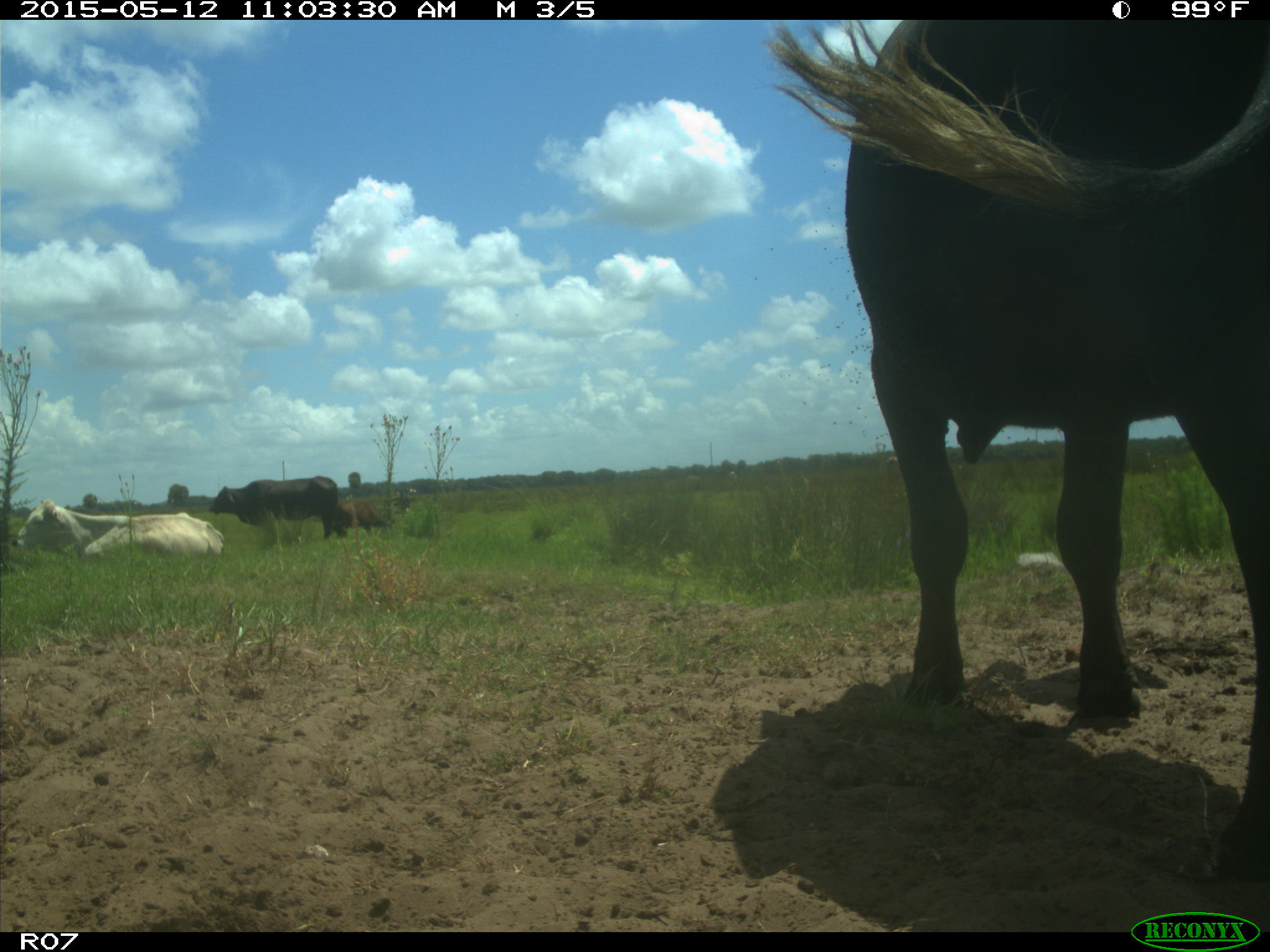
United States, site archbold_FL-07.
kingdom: Animalia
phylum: Chordata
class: Mammalia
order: Artiodactyla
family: Bovidae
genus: Bos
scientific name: Bos taurus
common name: domestic cow